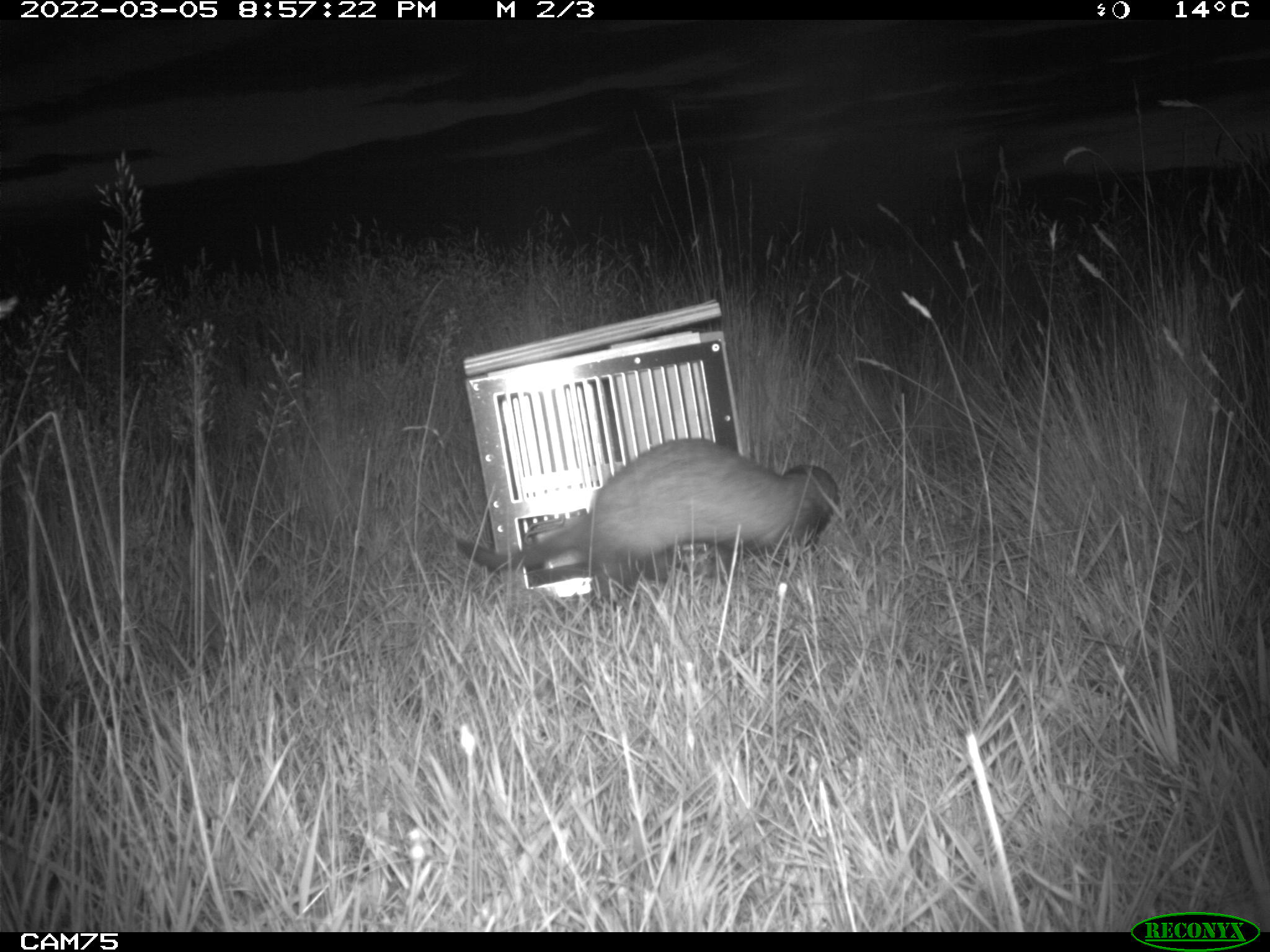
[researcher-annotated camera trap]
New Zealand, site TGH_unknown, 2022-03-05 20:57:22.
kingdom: Animalia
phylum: Chordata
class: Mammalia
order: Carnivora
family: Mustelidae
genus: Mustela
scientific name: Mustela furo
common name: ferret